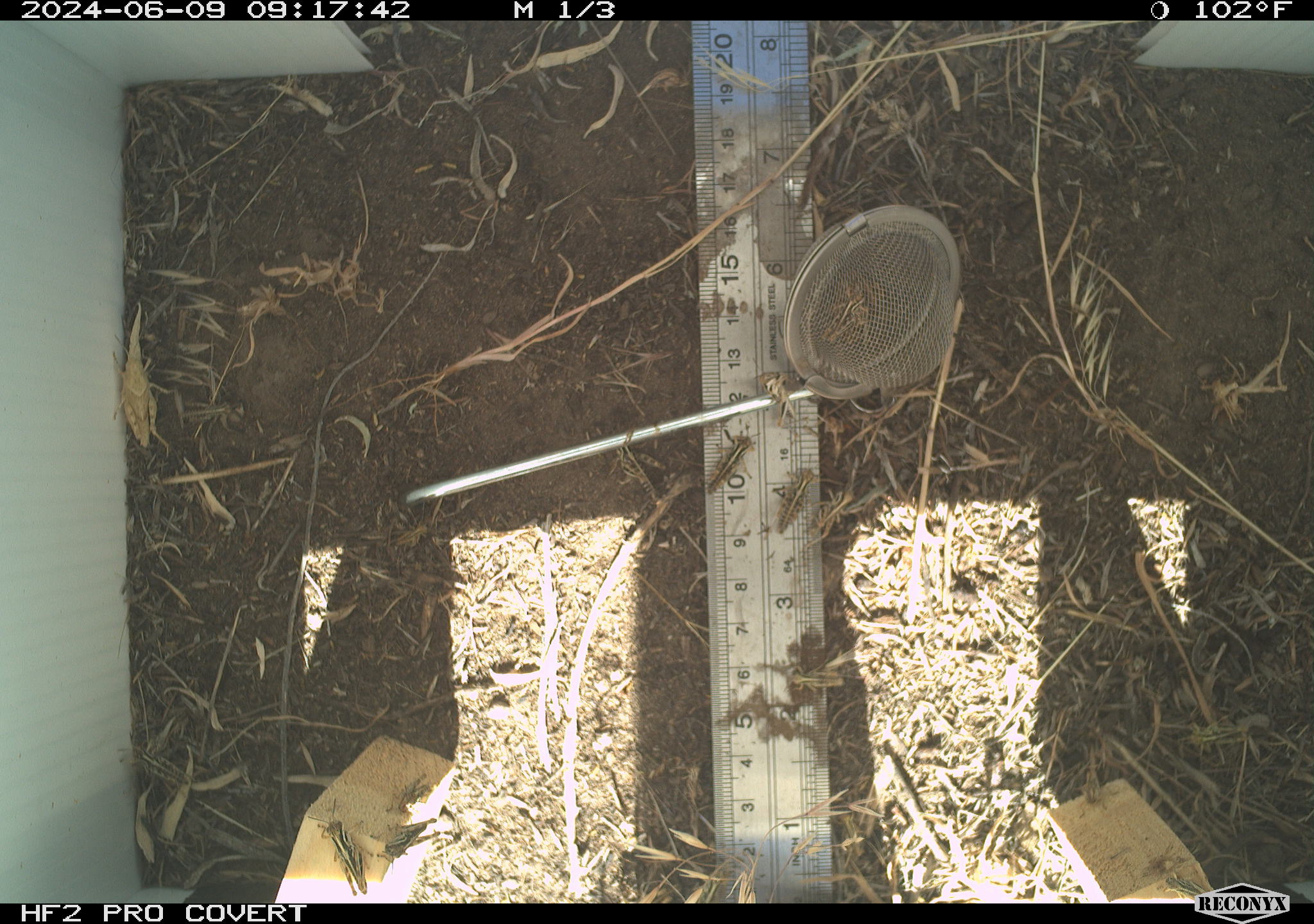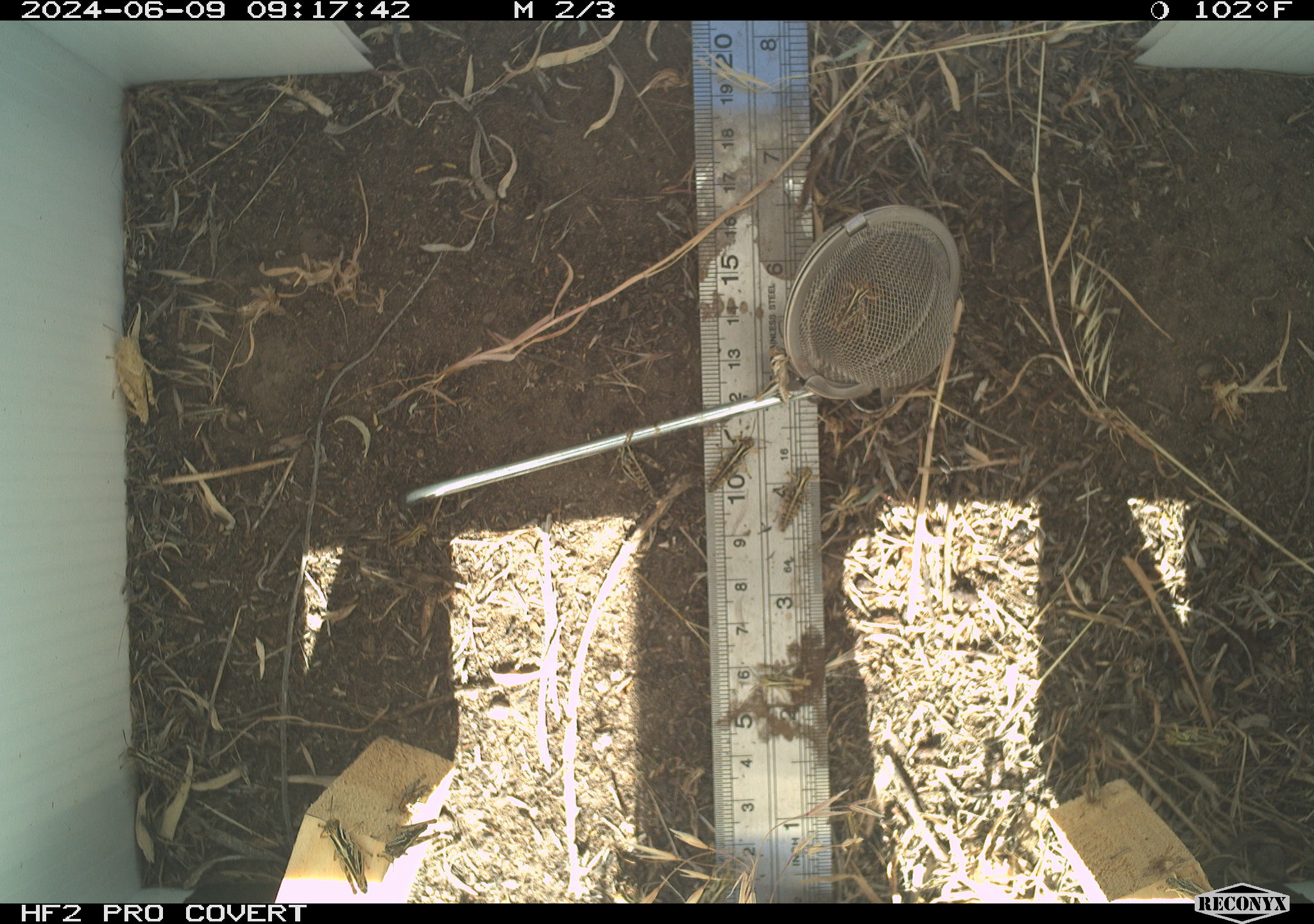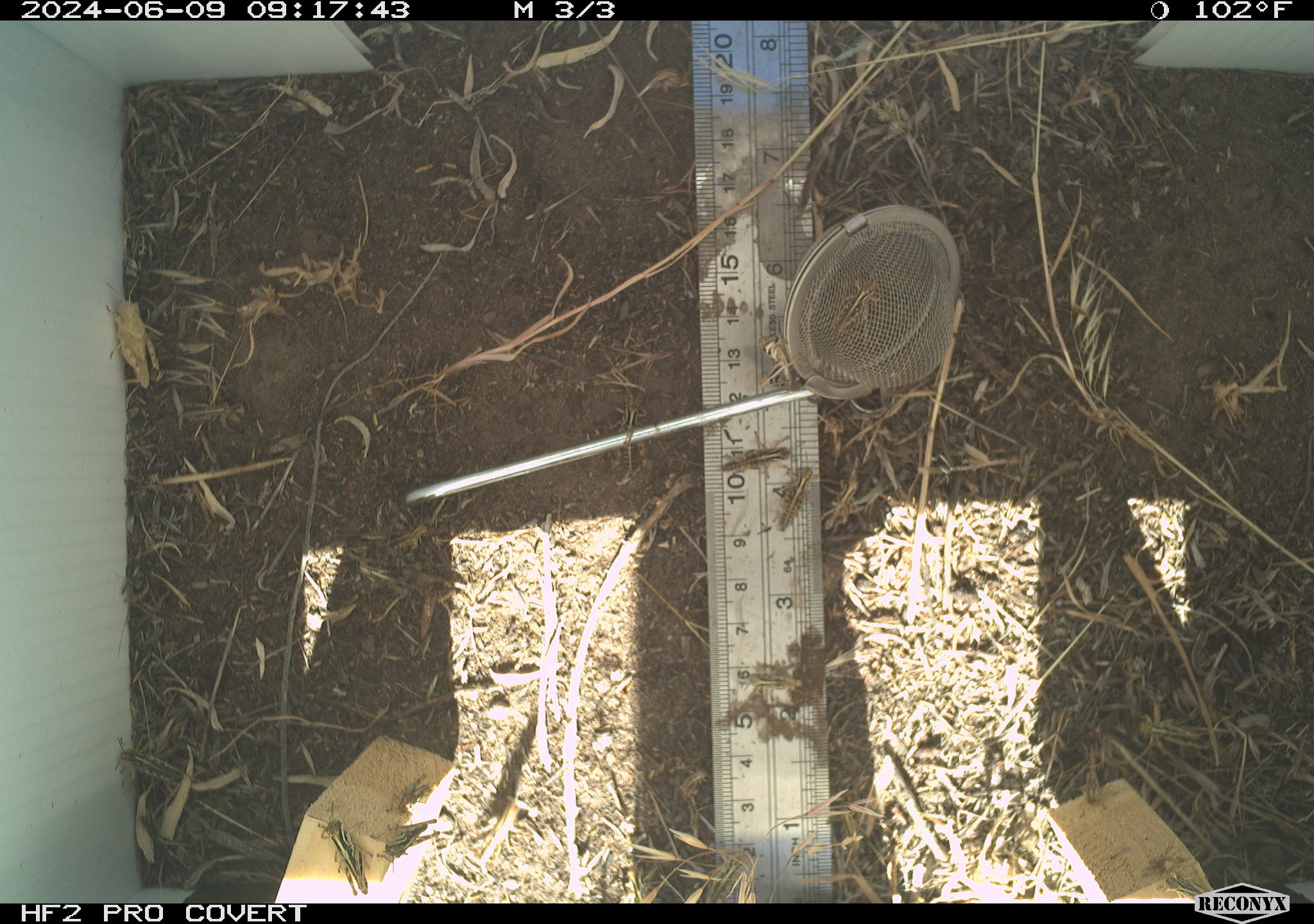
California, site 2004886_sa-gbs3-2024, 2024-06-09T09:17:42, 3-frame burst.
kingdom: Animalia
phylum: Arthropoda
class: Insecta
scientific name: Insecta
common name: insect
Insect (Insecta).